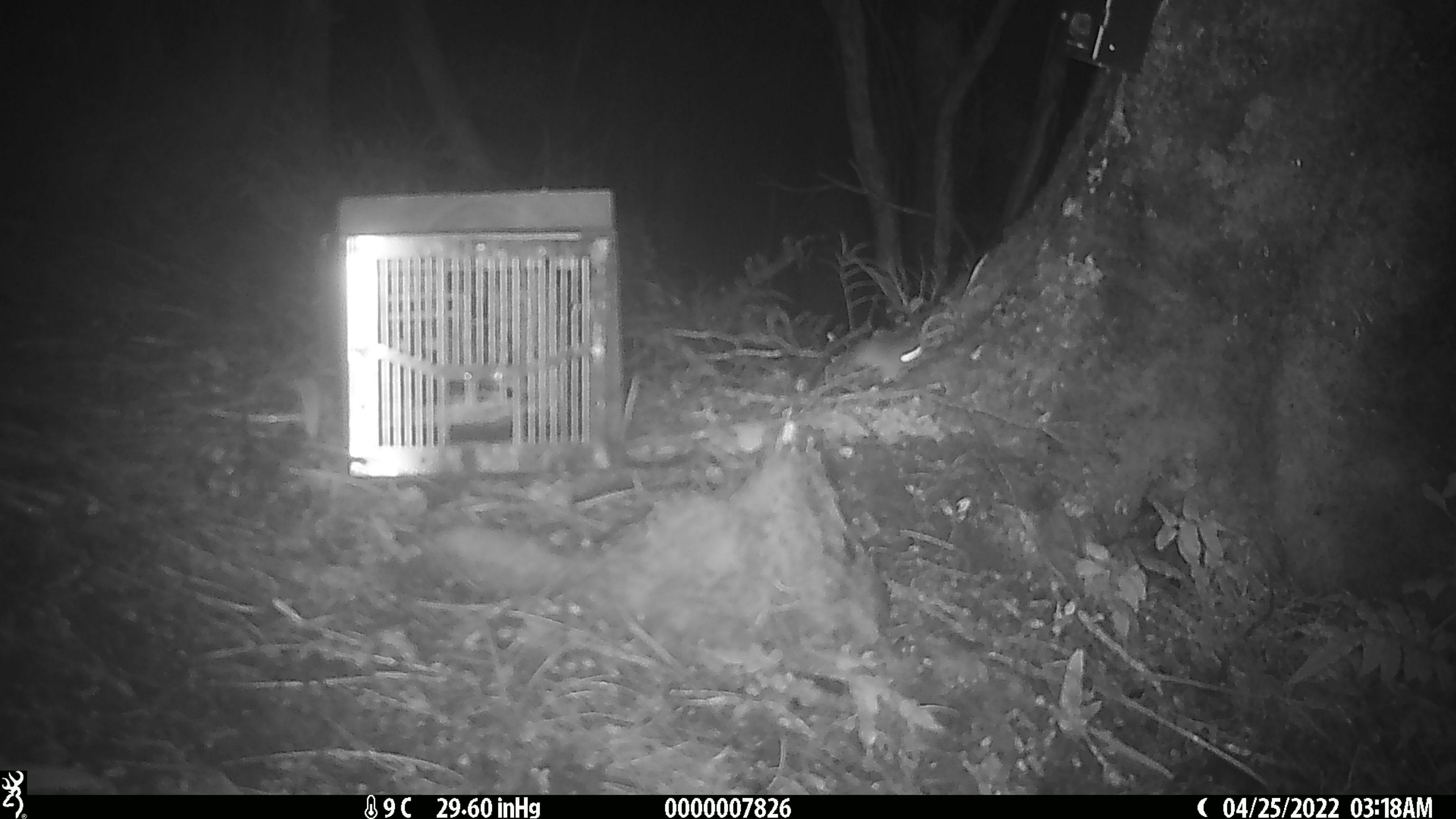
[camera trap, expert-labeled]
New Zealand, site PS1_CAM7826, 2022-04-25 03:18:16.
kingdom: Animalia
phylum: Chordata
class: Mammalia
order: Rodentia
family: Muridae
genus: Mus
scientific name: Mus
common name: mouse